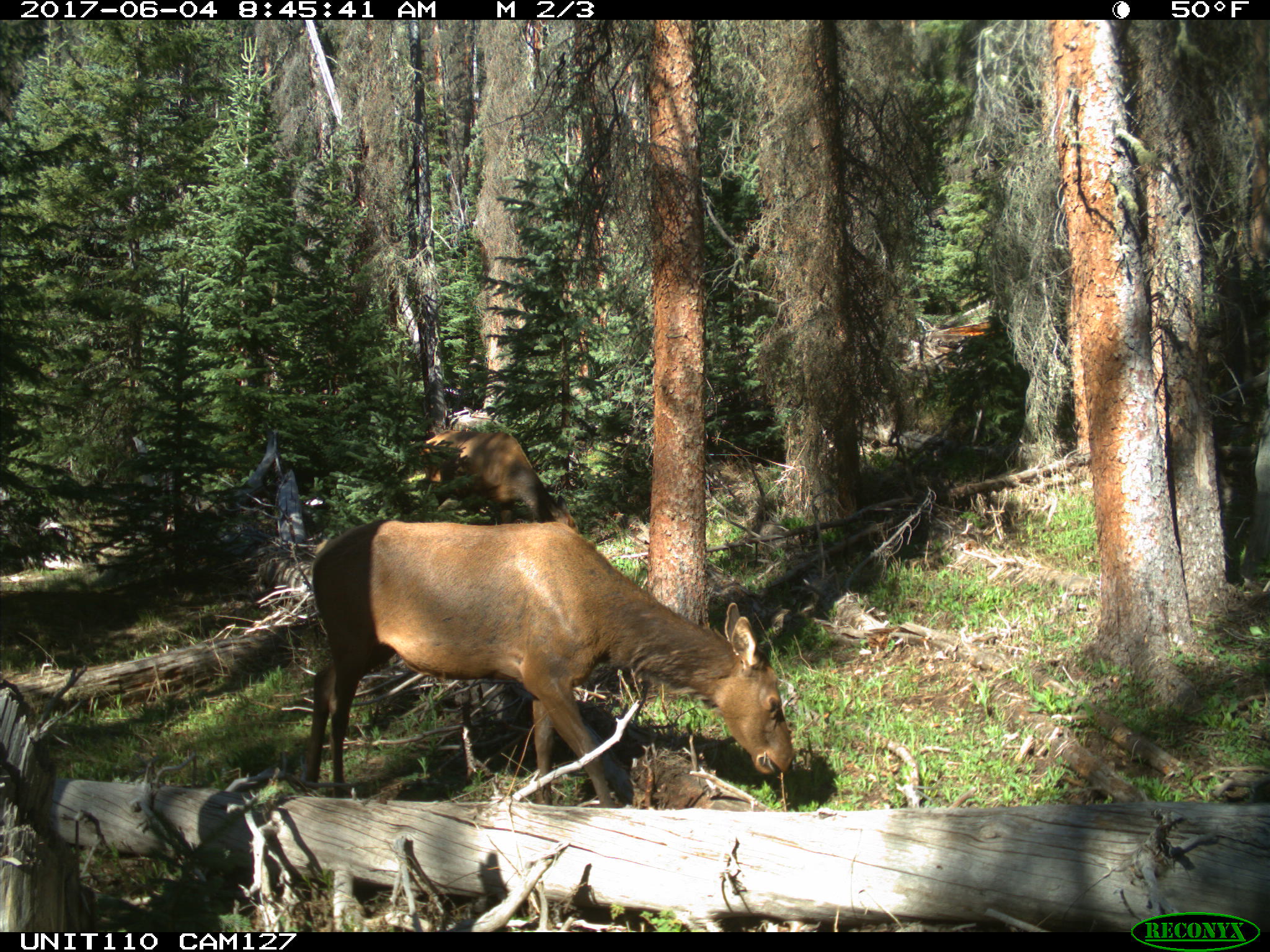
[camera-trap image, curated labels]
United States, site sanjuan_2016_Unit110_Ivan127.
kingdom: Animalia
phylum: Chordata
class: Mammalia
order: Artiodactyla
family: Cervidae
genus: Cervus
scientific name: Cervus elaphus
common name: red deer